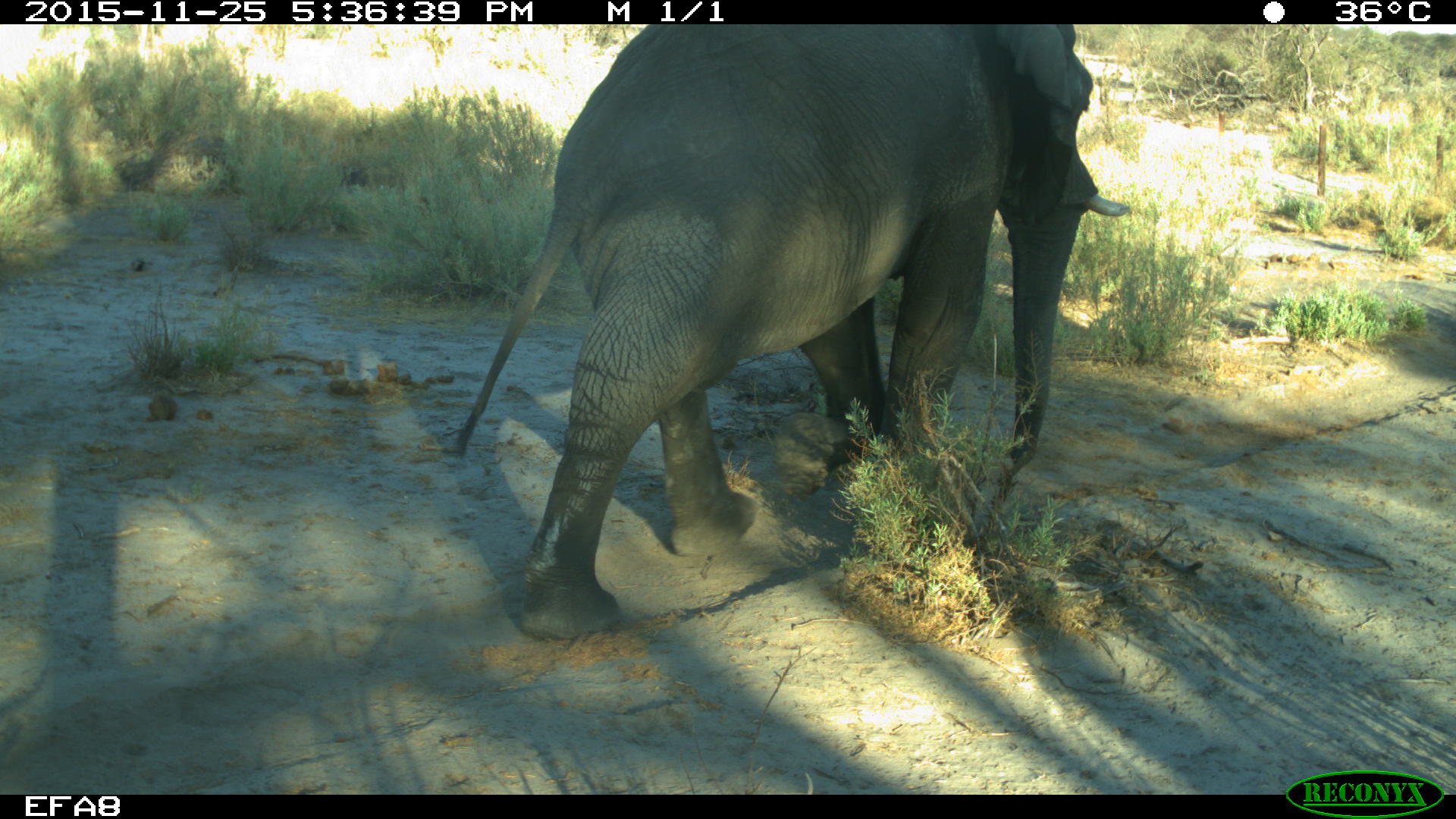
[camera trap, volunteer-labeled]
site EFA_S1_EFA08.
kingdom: Animalia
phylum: Chordata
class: Mammalia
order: Proboscidea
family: Elephantidae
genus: Loxodonta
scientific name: Loxodonta africana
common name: african bush elephant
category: elephant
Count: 1.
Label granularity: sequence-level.